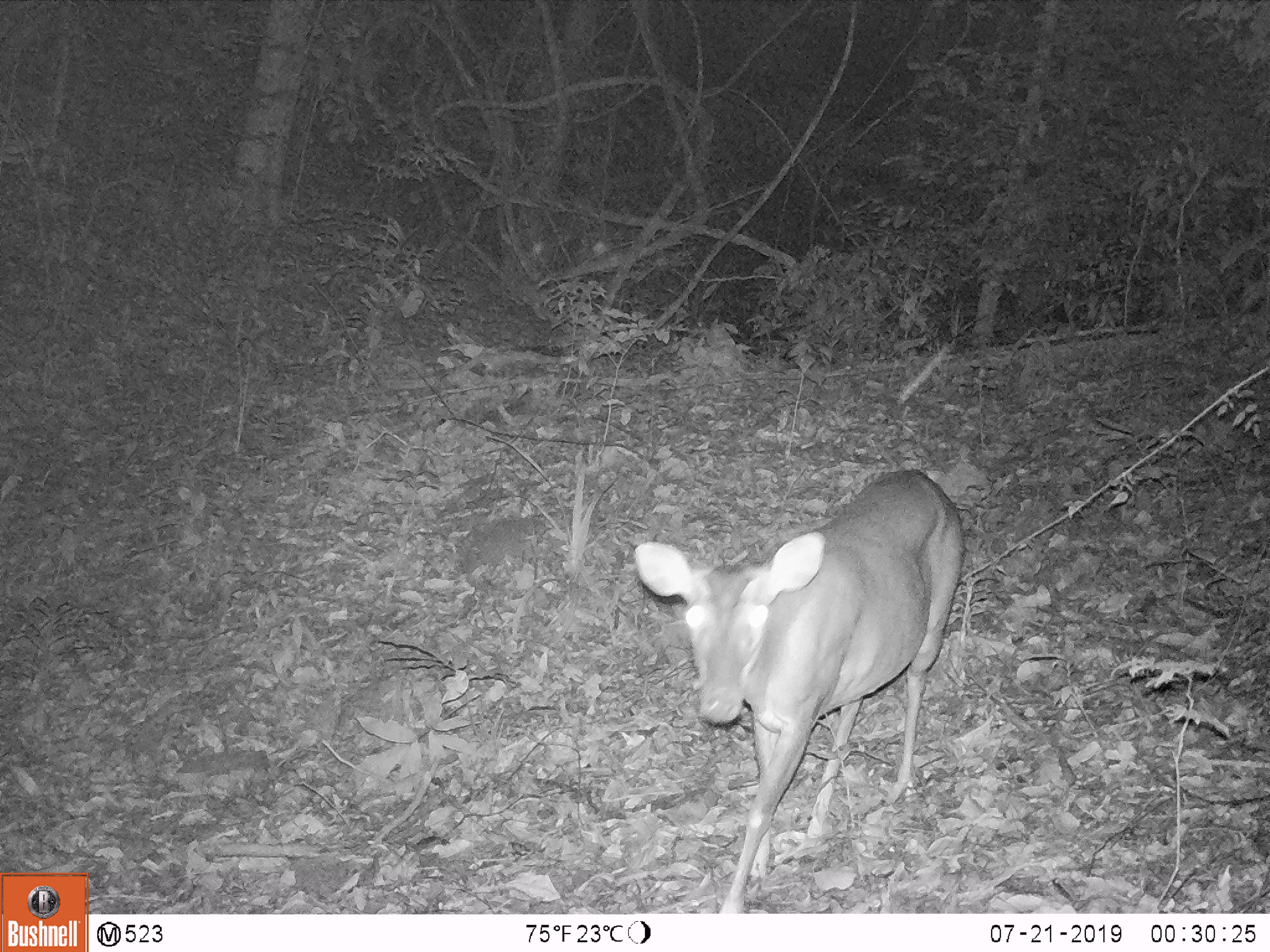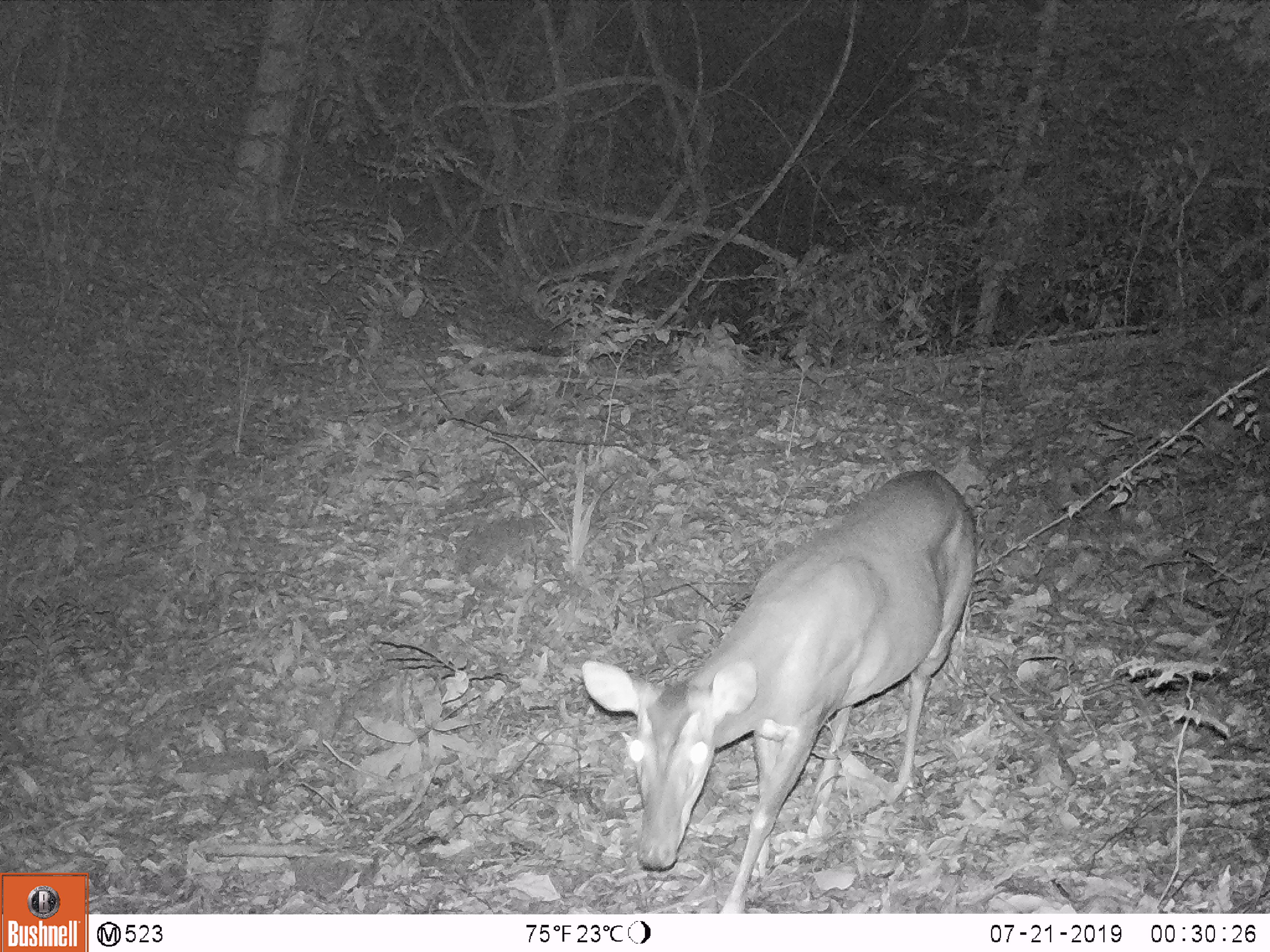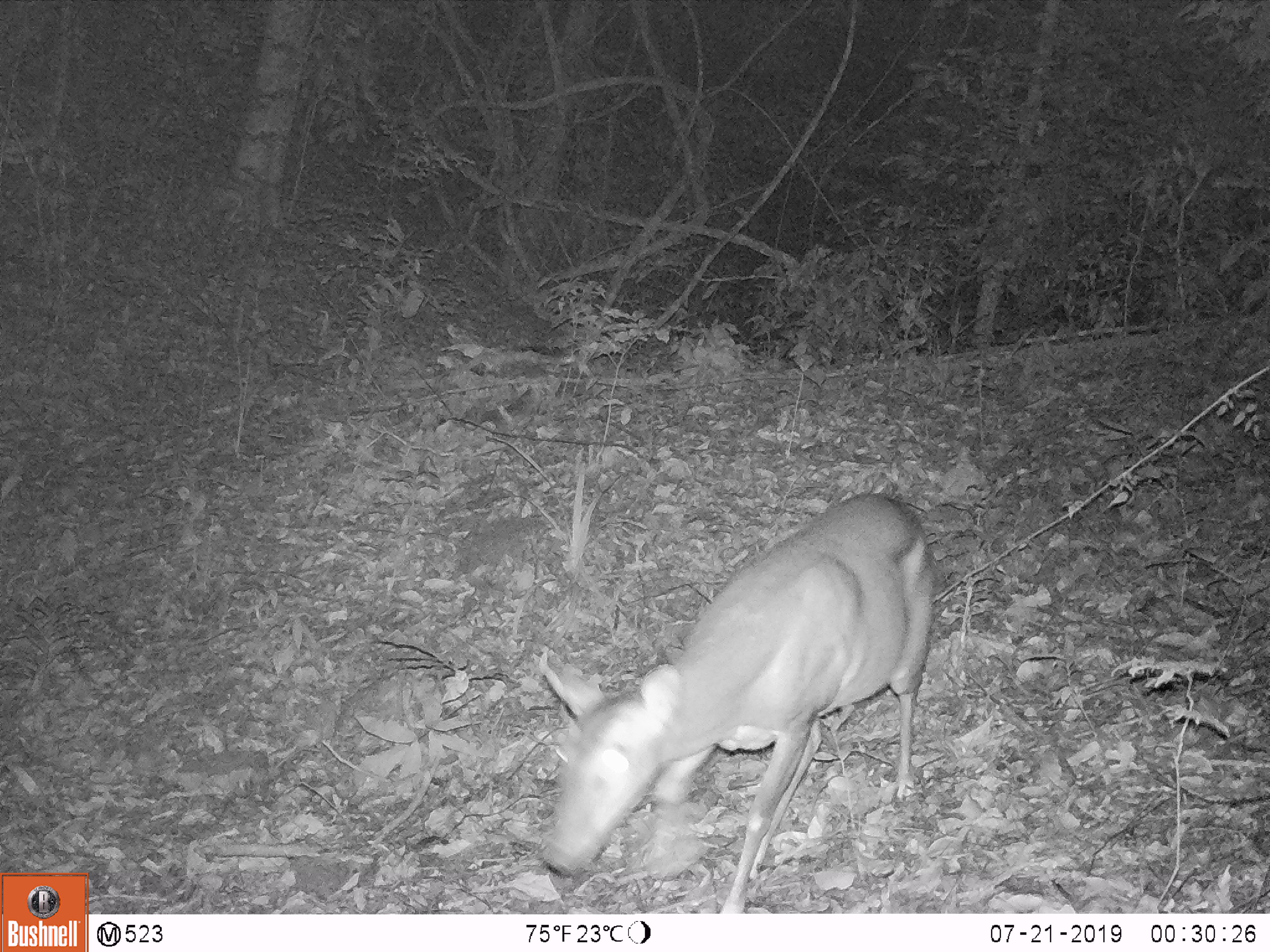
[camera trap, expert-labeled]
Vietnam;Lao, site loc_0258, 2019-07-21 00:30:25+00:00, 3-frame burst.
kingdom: Animalia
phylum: Chordata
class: Mammalia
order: Artiodactyla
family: Cervidae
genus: Muntiacus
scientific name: Muntiacus vuquangensis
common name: large-antlered muntjac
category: large antlered muntjac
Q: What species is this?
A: Large antlered muntjac (large-antlered muntjac) (Muntiacus vuquangensis).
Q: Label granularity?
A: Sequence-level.